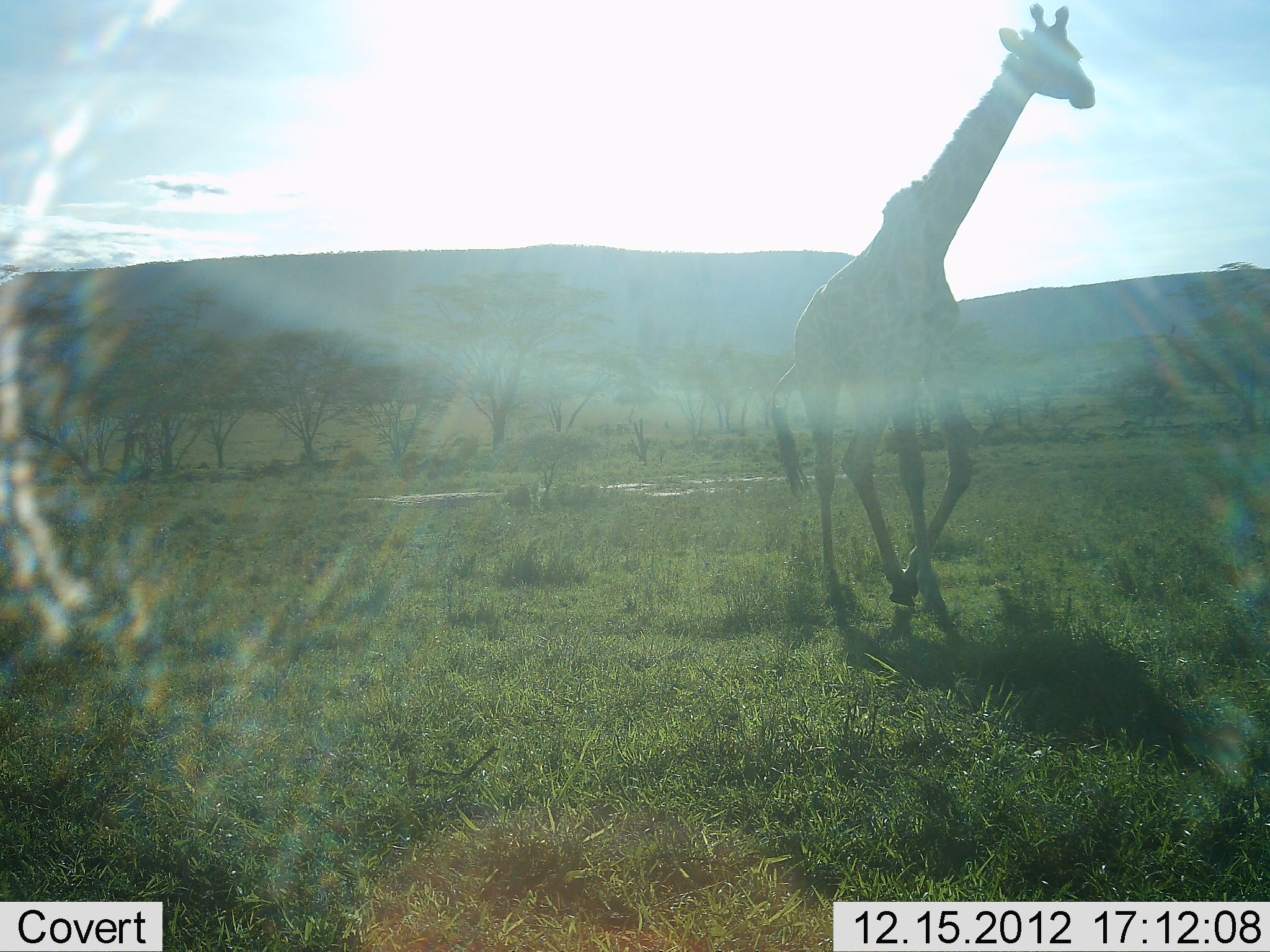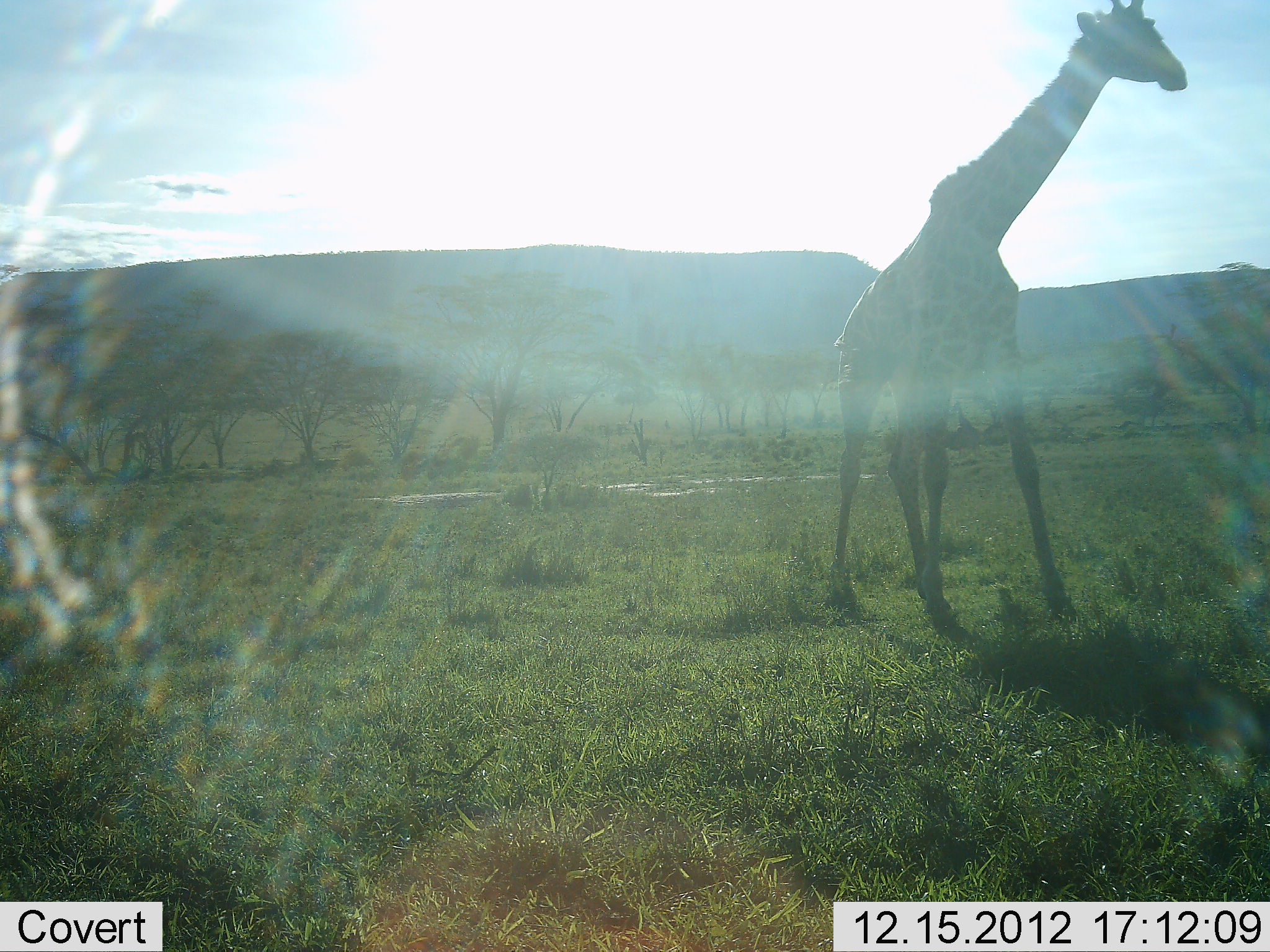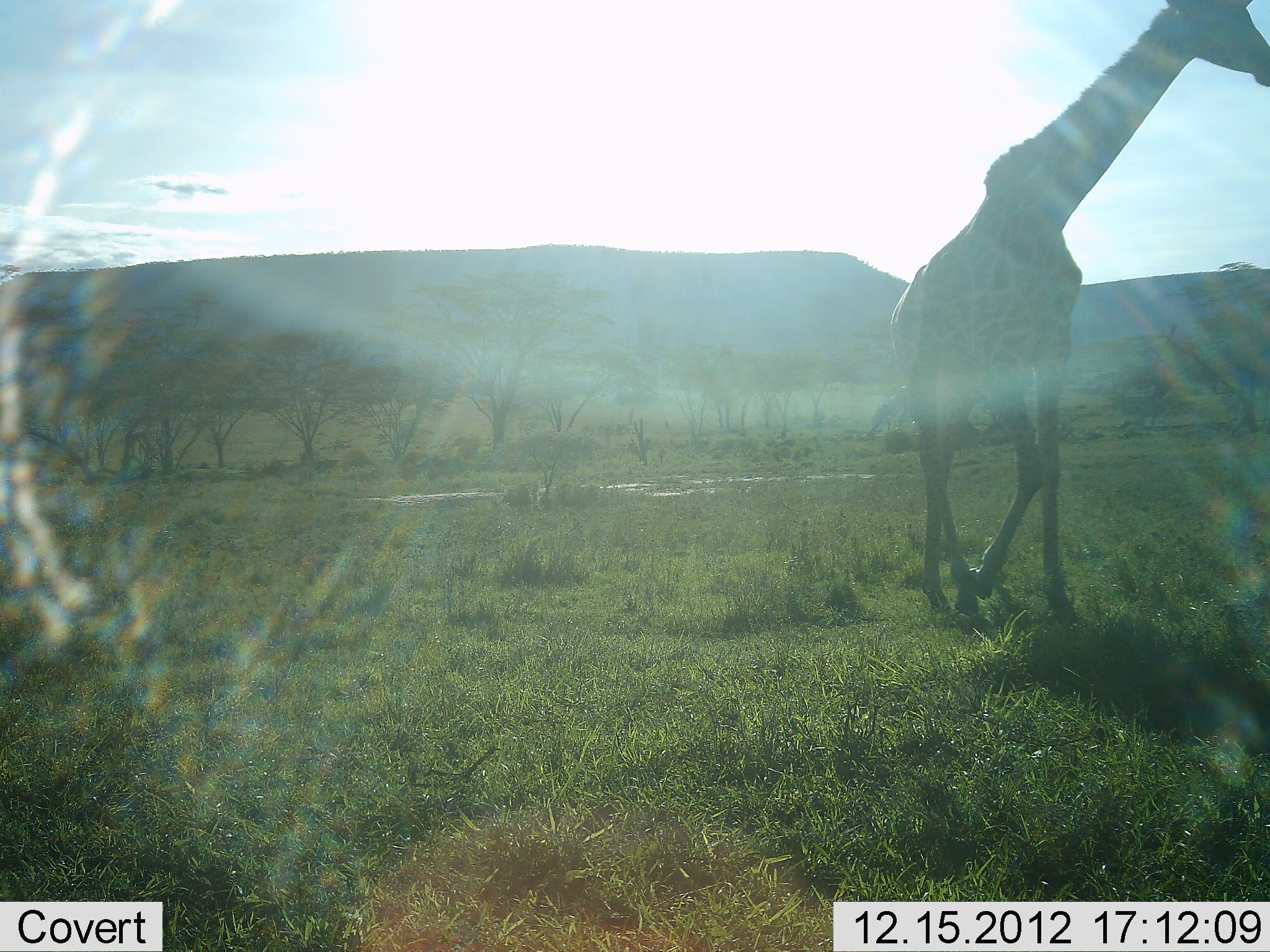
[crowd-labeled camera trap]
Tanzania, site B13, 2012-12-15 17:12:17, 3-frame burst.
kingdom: Animalia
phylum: Chordata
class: Mammalia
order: Artiodactyla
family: Giraffidae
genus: Giraffa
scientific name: Giraffa camelopardalis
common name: giraffe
Giraffe (Giraffa camelopardalis), count 1. Behavior (volunteer vote fractions): standing 19%, resting 0%, moving 85%, interacting 0%. Young present (vote fraction): 0%. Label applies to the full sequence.